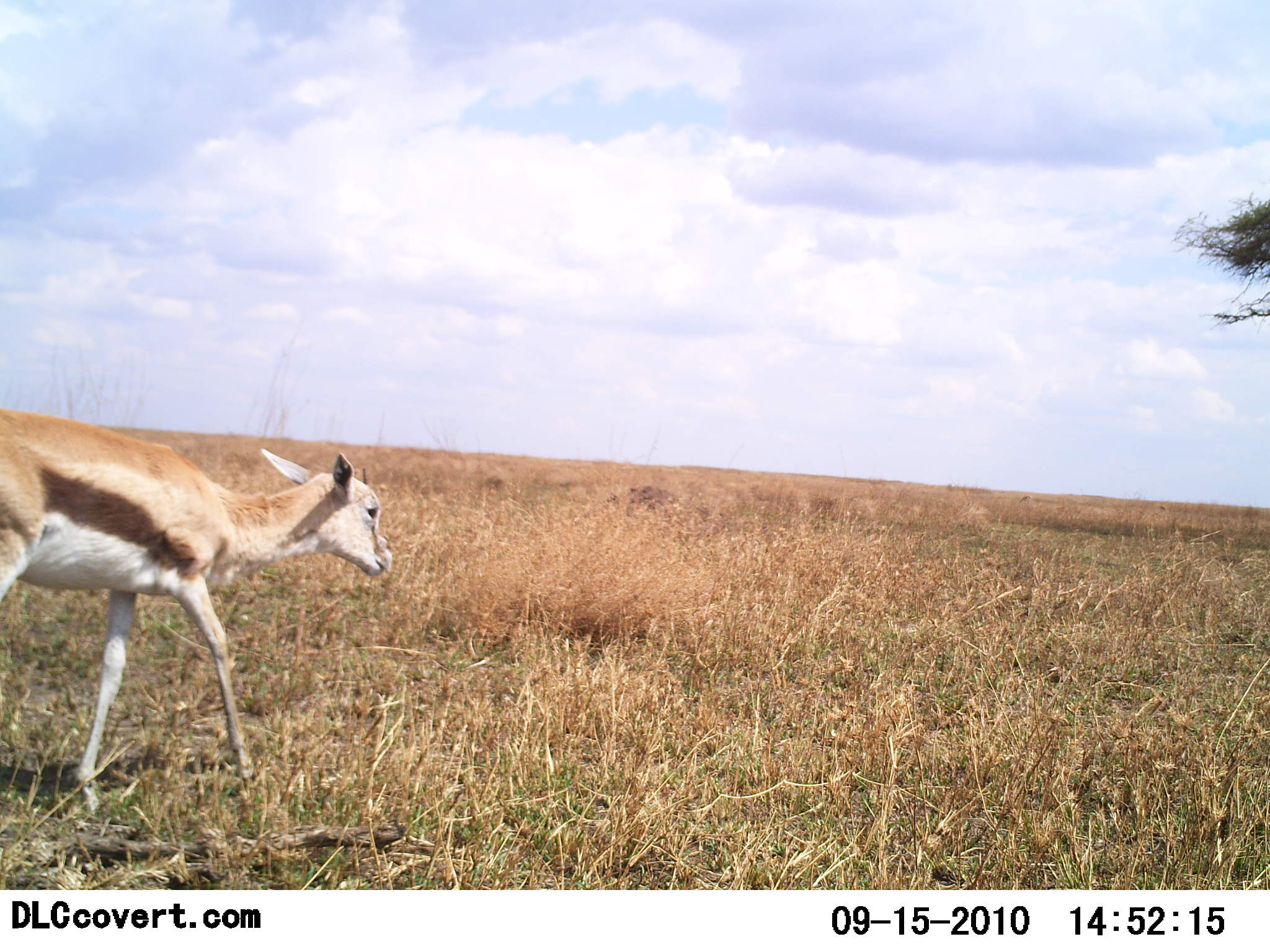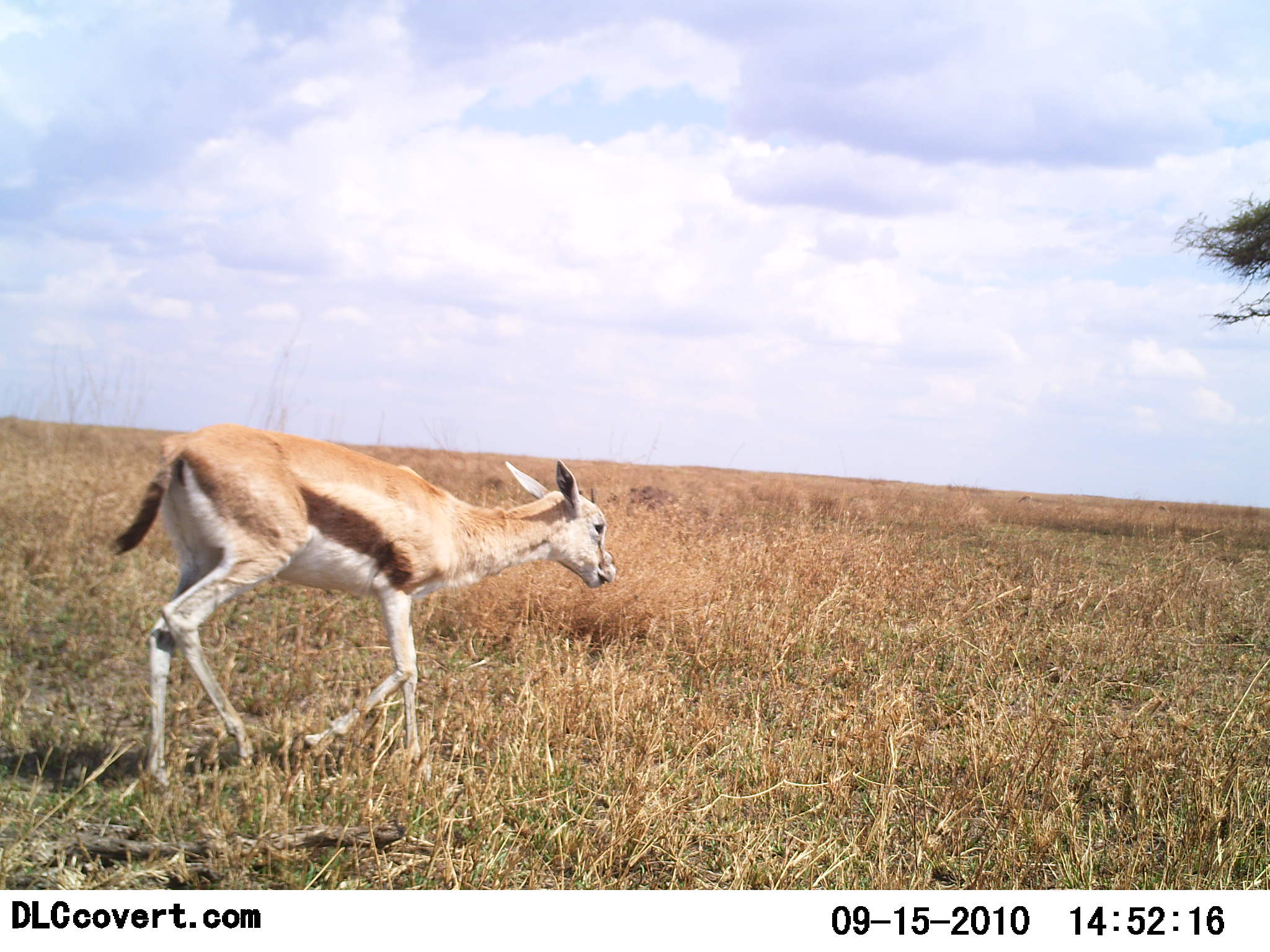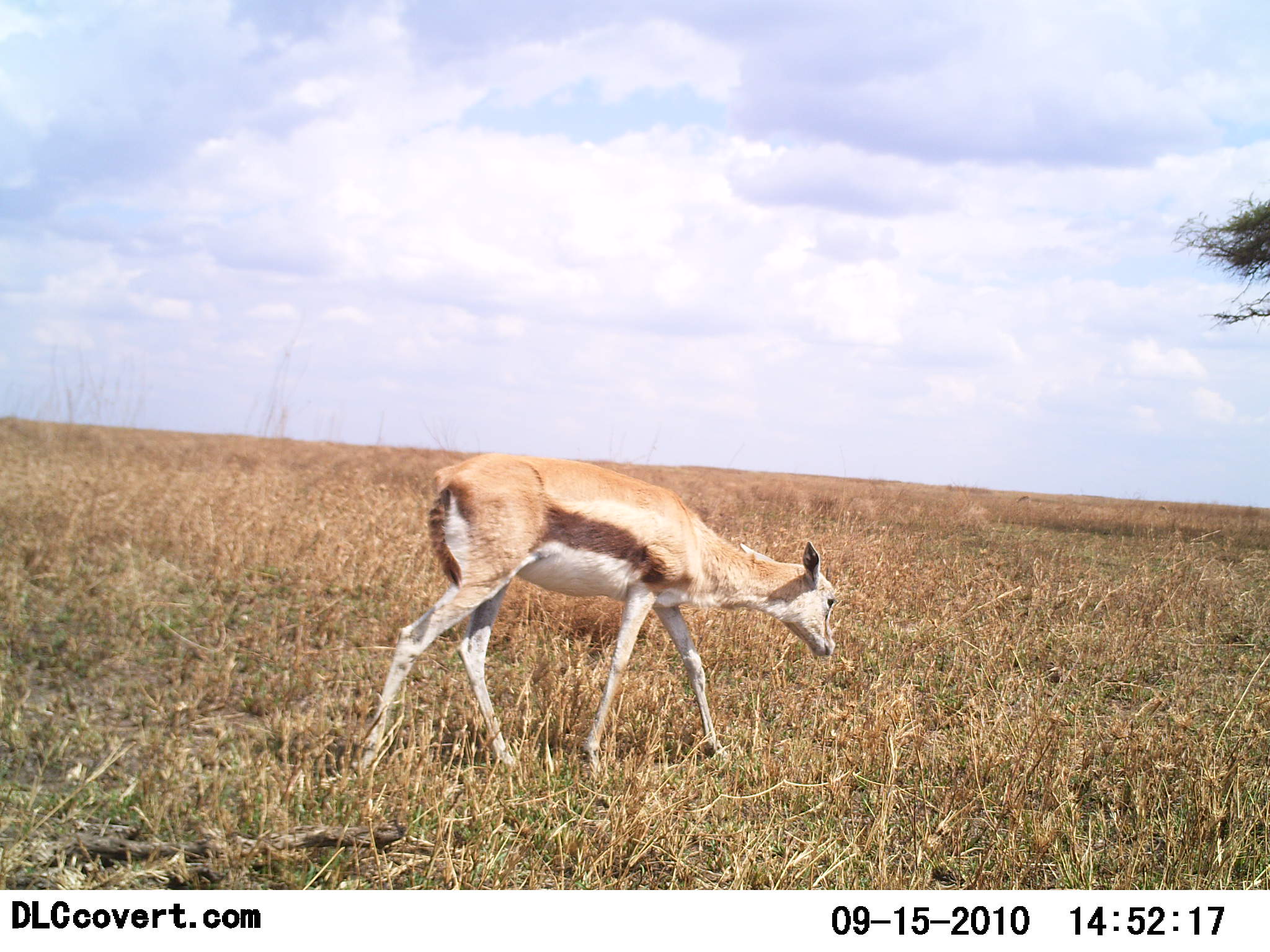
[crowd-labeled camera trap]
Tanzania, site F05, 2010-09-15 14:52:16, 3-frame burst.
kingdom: Animalia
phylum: Chordata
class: Mammalia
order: Artiodactyla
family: Bovidae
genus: Eudorcas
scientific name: Eudorcas thomsonii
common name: thomson's gazelle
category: gazellethomsons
Gazellethomsons (thomson's gazelle) (Eudorcas thomsonii), count 1. Behavior (volunteer vote fractions): standing 9%, resting 0%, moving 100%, interacting 0%. Young present (vote fraction): 27%. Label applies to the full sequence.